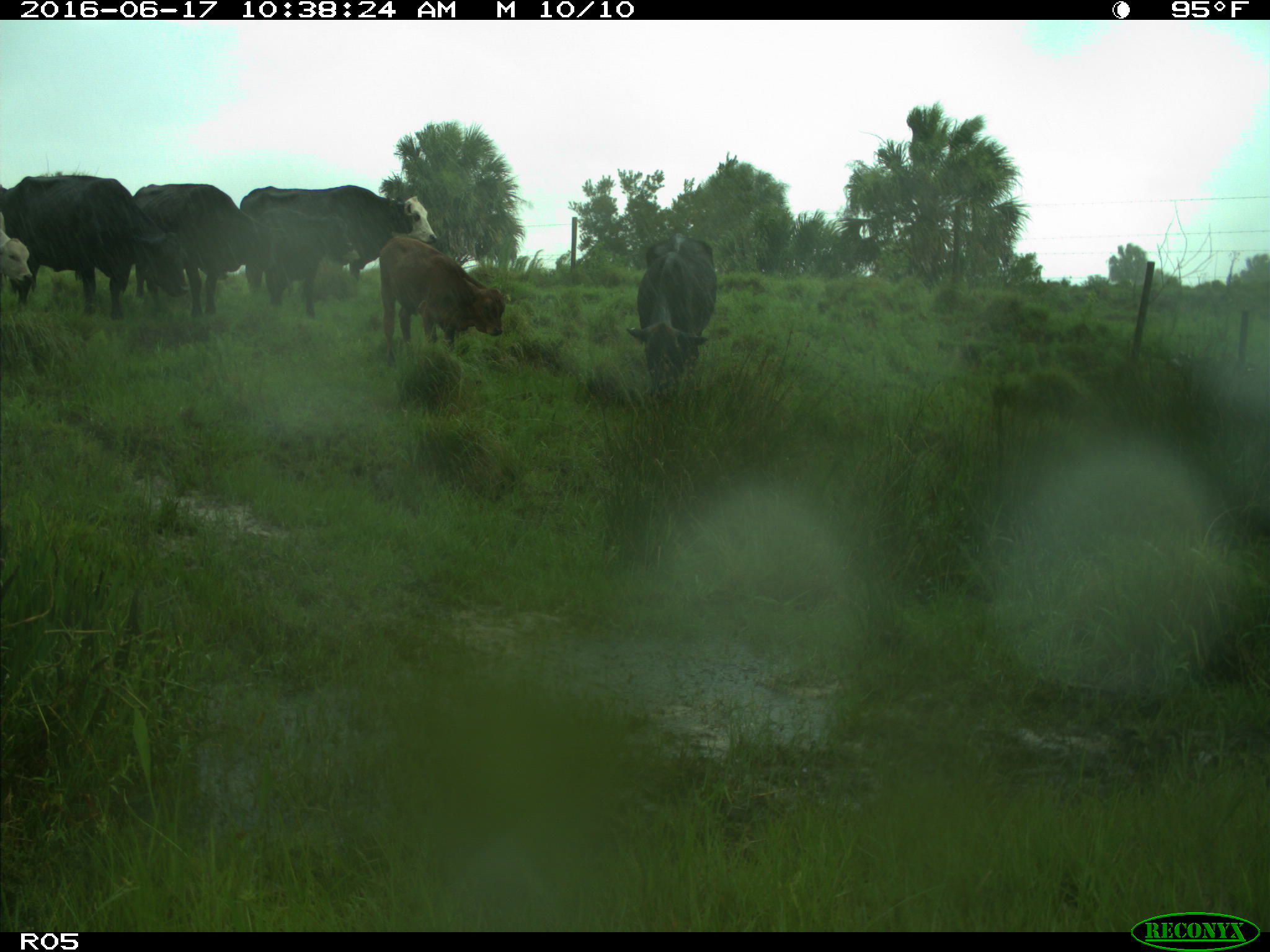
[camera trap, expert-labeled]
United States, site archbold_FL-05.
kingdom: Animalia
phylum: Chordata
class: Mammalia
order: Artiodactyla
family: Bovidae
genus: Bos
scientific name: Bos taurus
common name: domestic cow